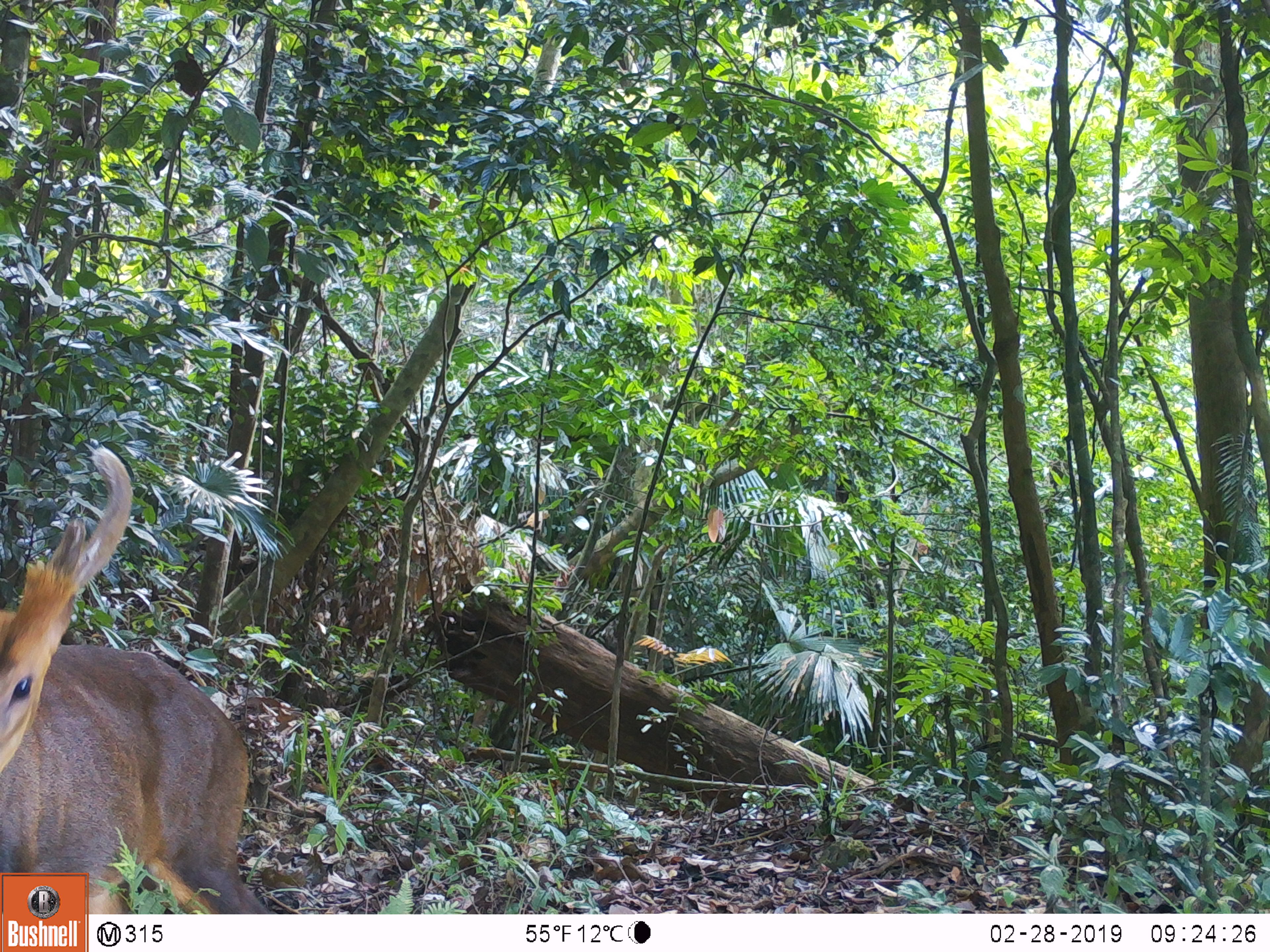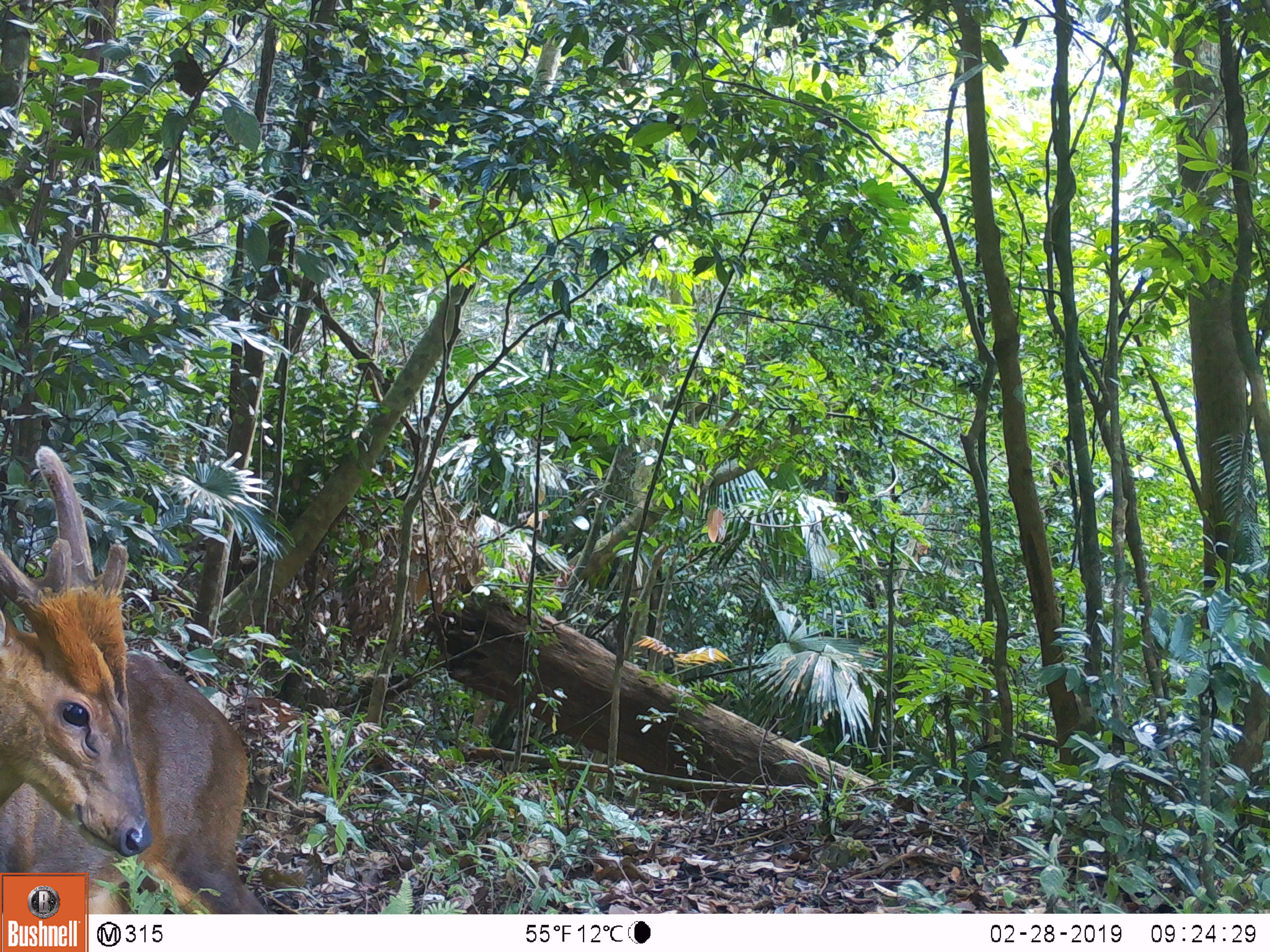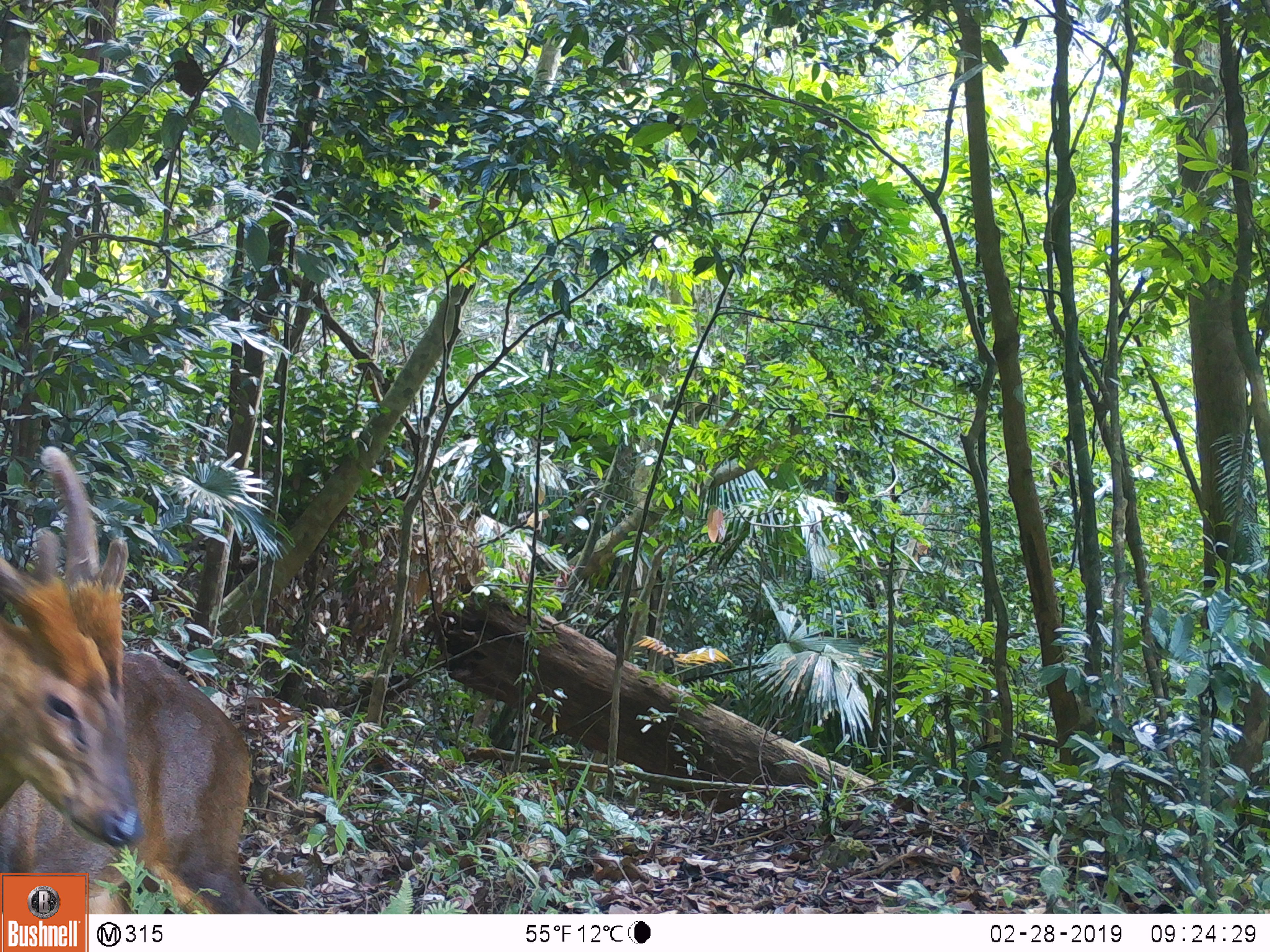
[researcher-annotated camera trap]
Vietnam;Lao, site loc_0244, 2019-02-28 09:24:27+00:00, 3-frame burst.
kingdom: Animalia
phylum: Chordata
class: Mammalia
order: Artiodactyla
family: Cervidae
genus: Muntiacus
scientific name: Muntiacus vuquangensis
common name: large-antlered muntjac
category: large antlered muntjac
Large antlered muntjac (large-antlered muntjac) (Muntiacus vuquangensis). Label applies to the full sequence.